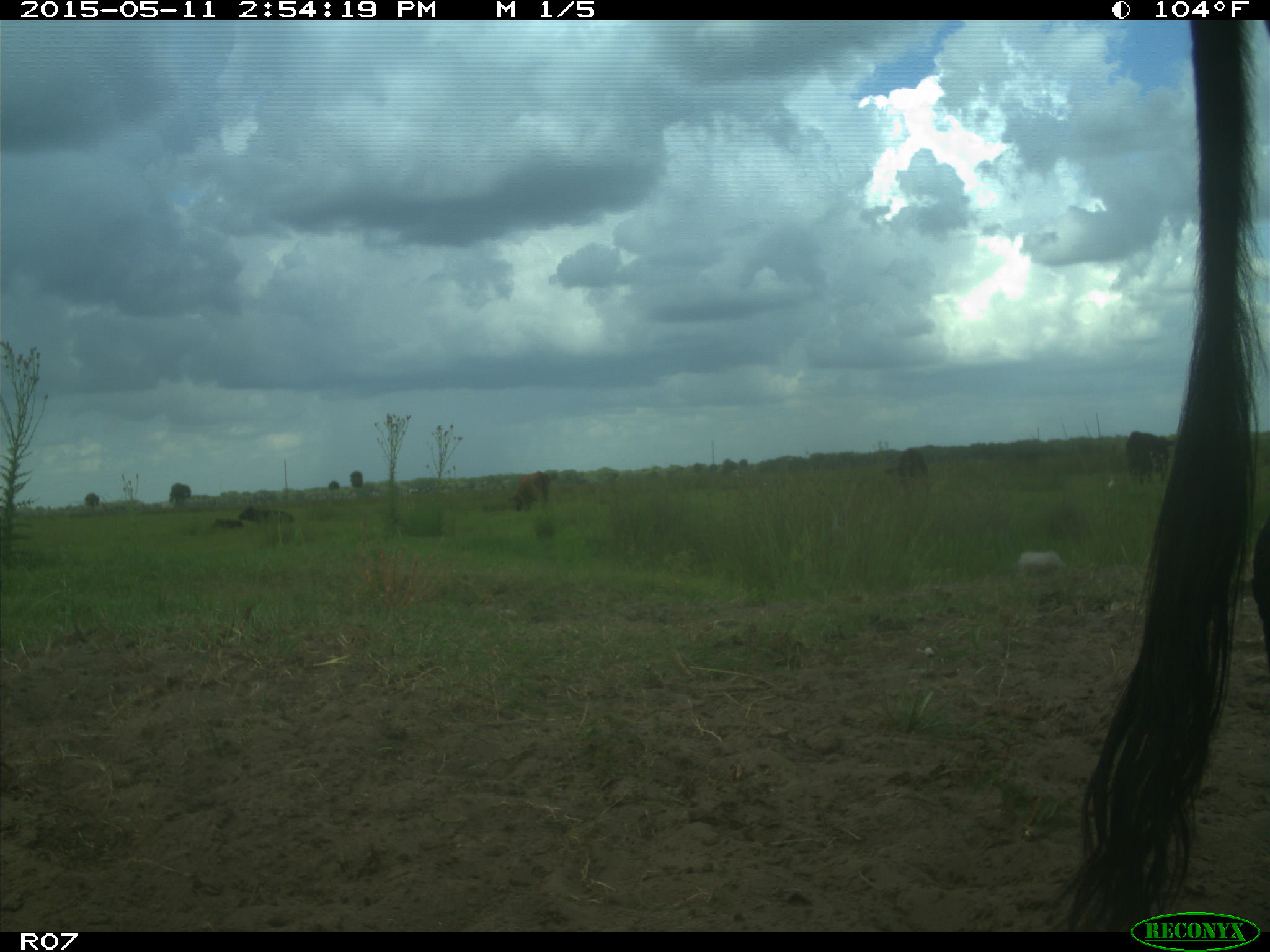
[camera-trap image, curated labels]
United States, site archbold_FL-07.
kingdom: Animalia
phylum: Chordata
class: Mammalia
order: Artiodactyla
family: Bovidae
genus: Bos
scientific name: Bos taurus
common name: domestic cow